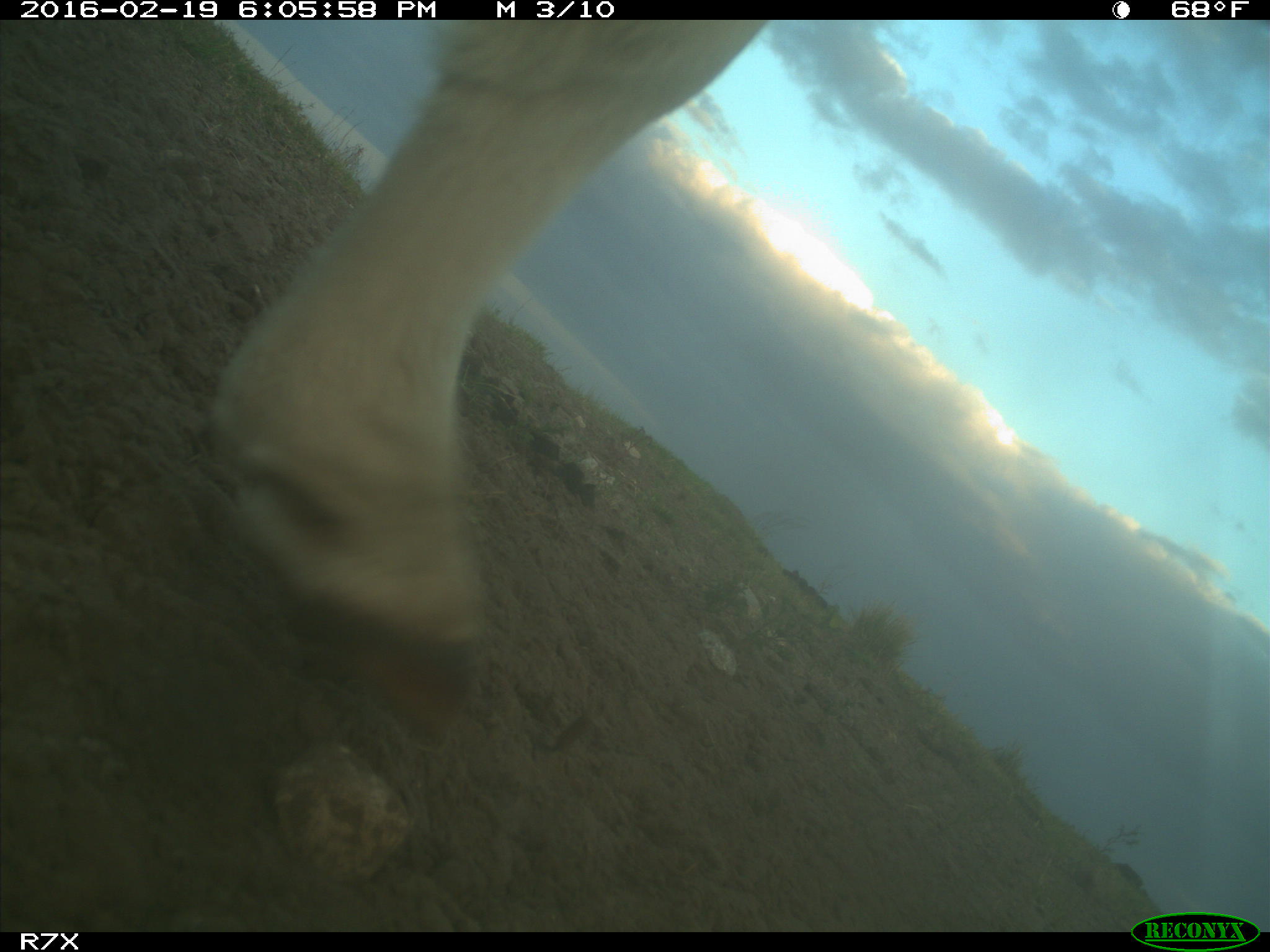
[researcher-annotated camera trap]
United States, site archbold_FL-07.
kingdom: Animalia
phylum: Chordata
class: Mammalia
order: Artiodactyla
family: Bovidae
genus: Bos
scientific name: Bos taurus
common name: domestic cow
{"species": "Bos taurus (domestic cow)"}